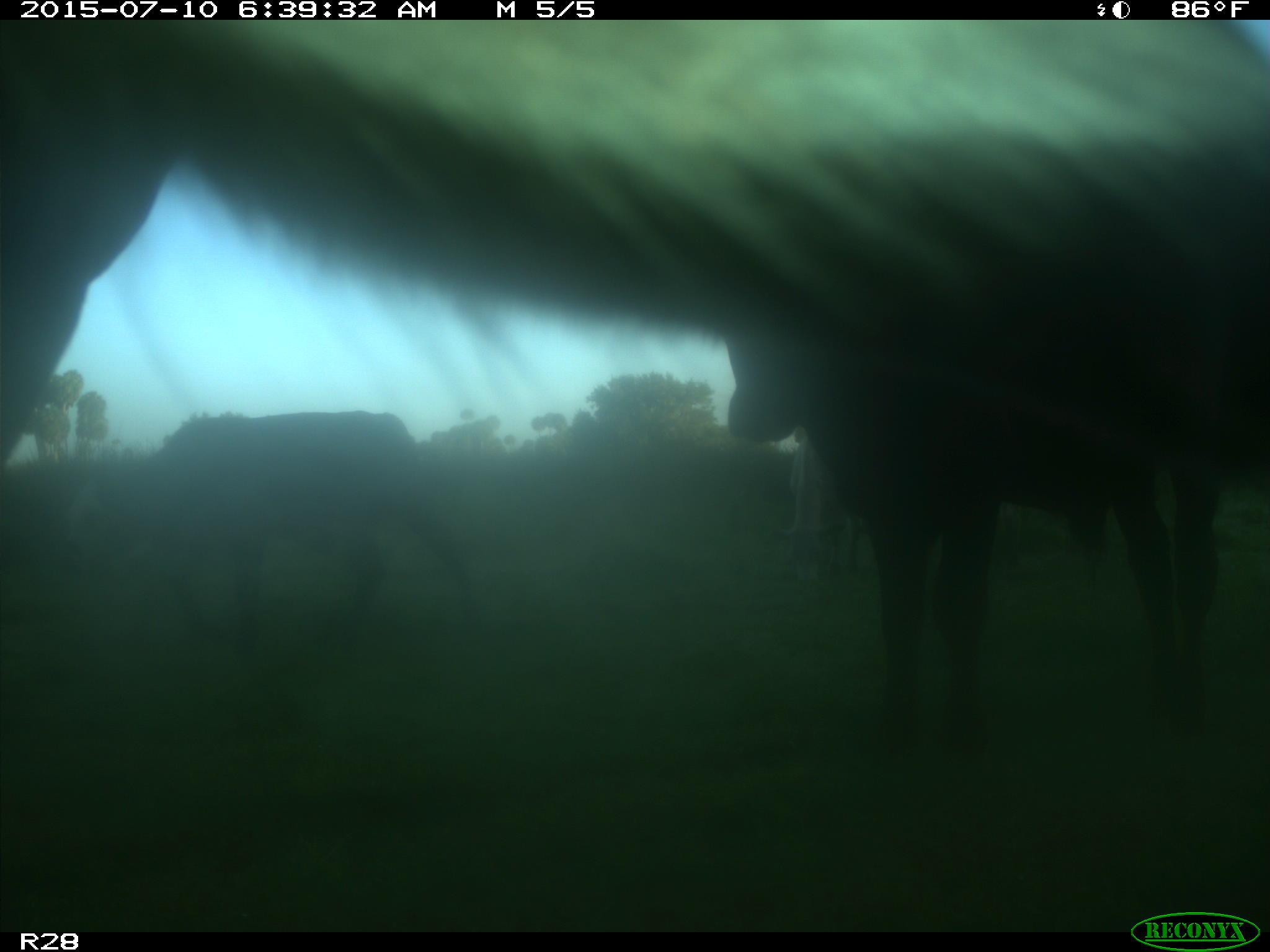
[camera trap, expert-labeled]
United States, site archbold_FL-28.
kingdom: Animalia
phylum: Chordata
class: Mammalia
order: Artiodactyla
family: Bovidae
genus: Bos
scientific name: Bos taurus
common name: domestic cow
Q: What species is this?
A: Bos taurus (domestic cow).